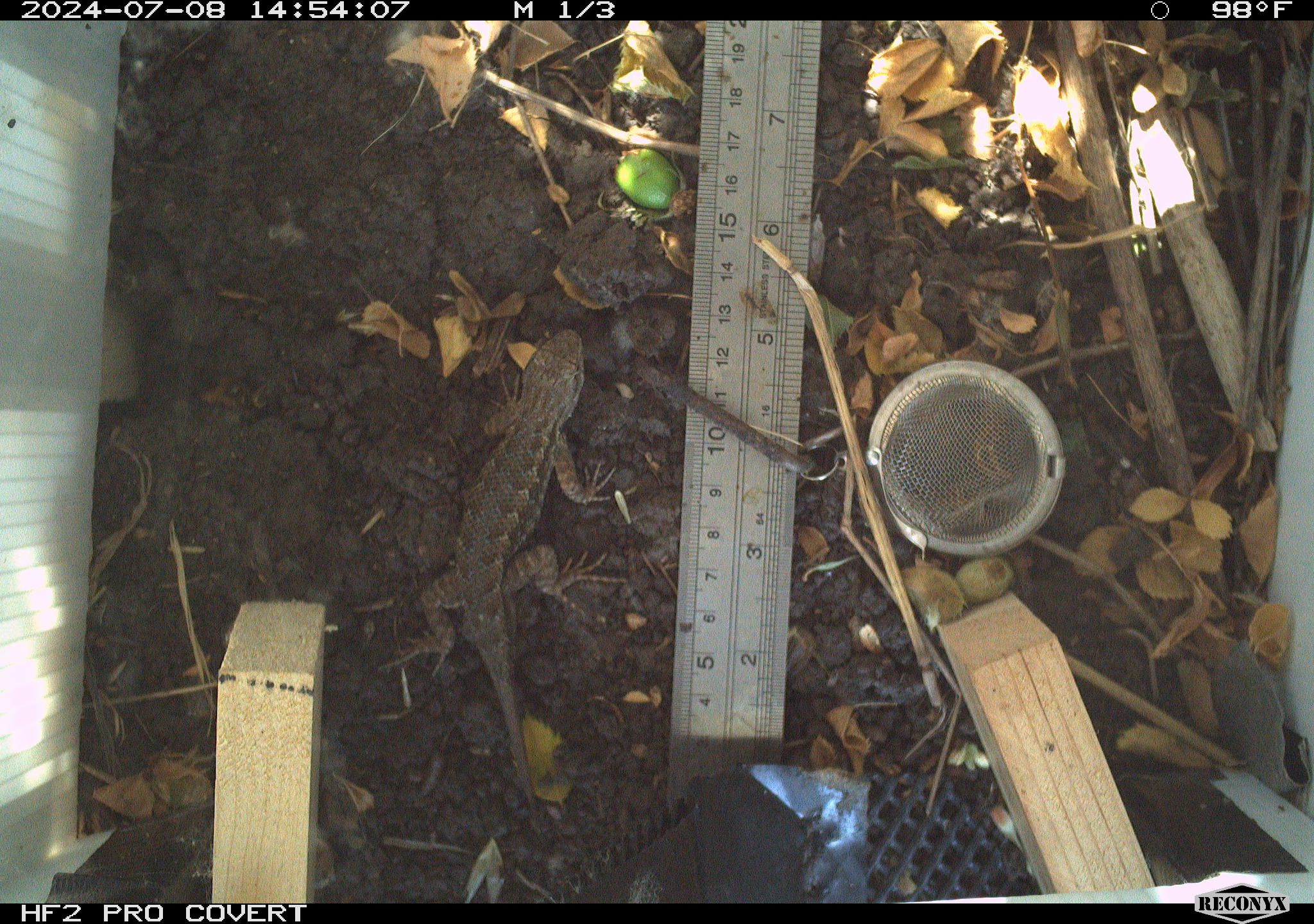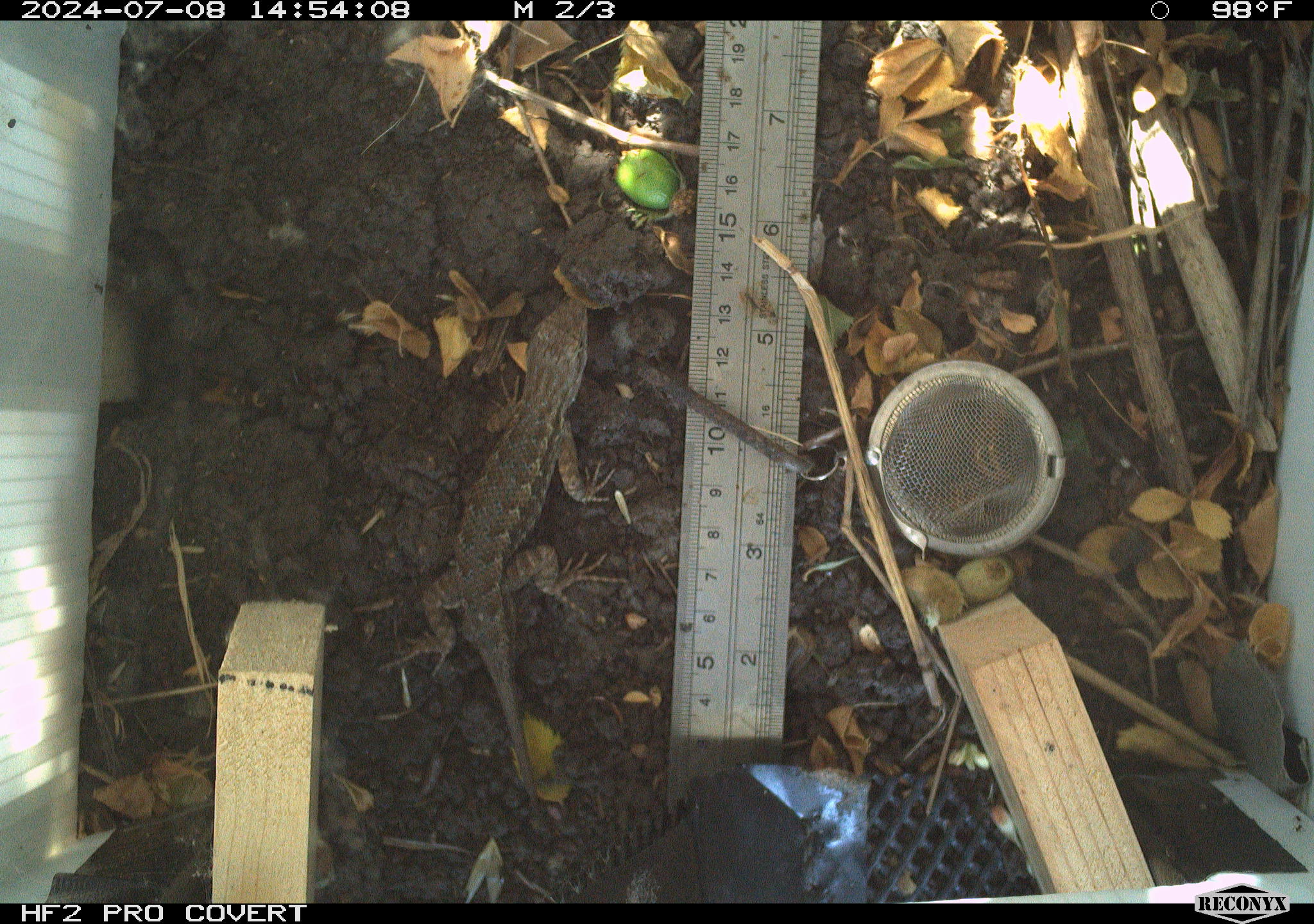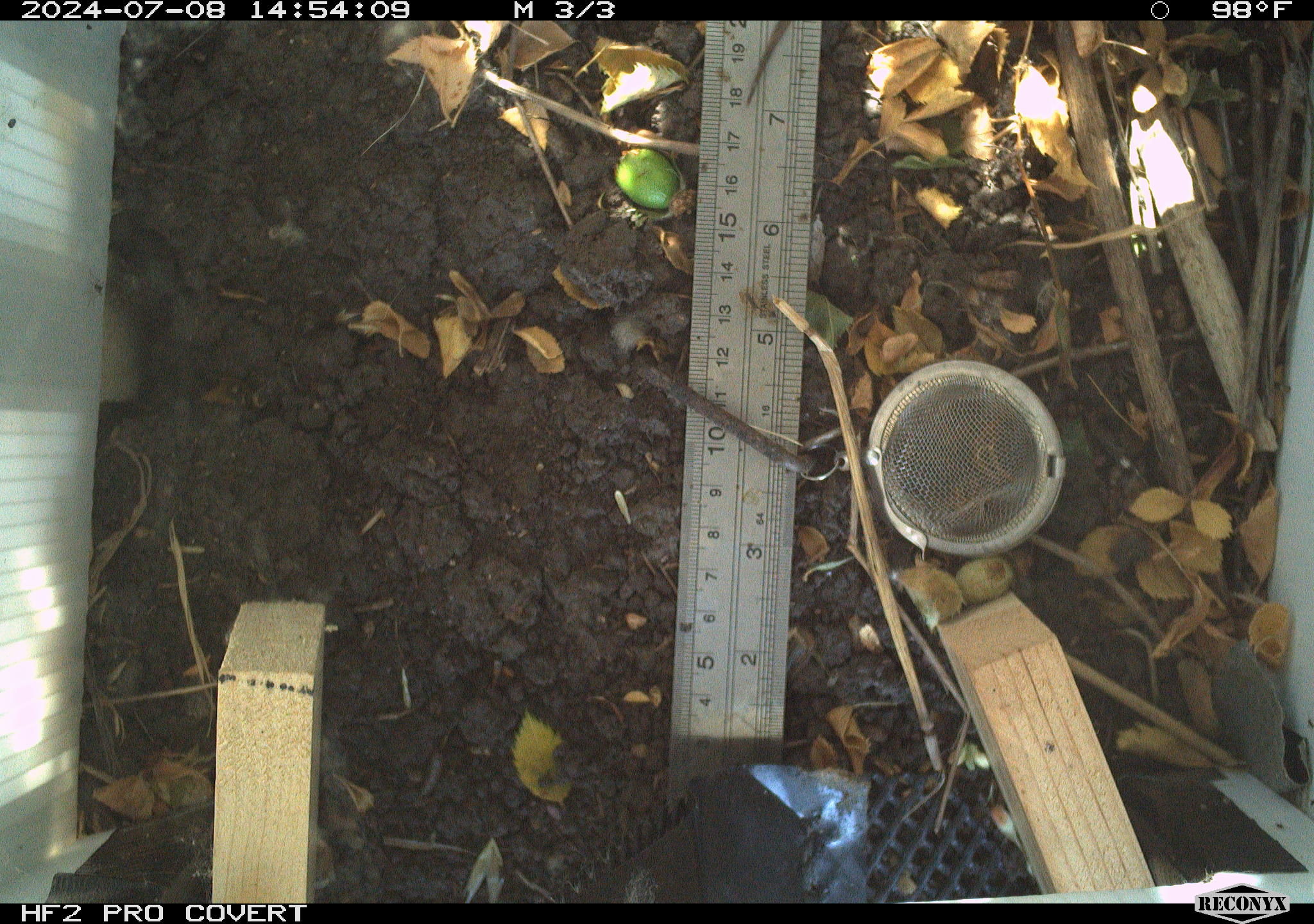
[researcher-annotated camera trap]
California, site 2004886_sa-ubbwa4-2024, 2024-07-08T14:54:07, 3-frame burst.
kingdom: Animalia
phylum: Chordata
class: Reptilia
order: Squamata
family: Phrynosomatidae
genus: Sceloporus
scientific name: Sceloporus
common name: spiny lizards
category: sceloporus species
Sceloporus species (spiny lizards) (Sceloporus).